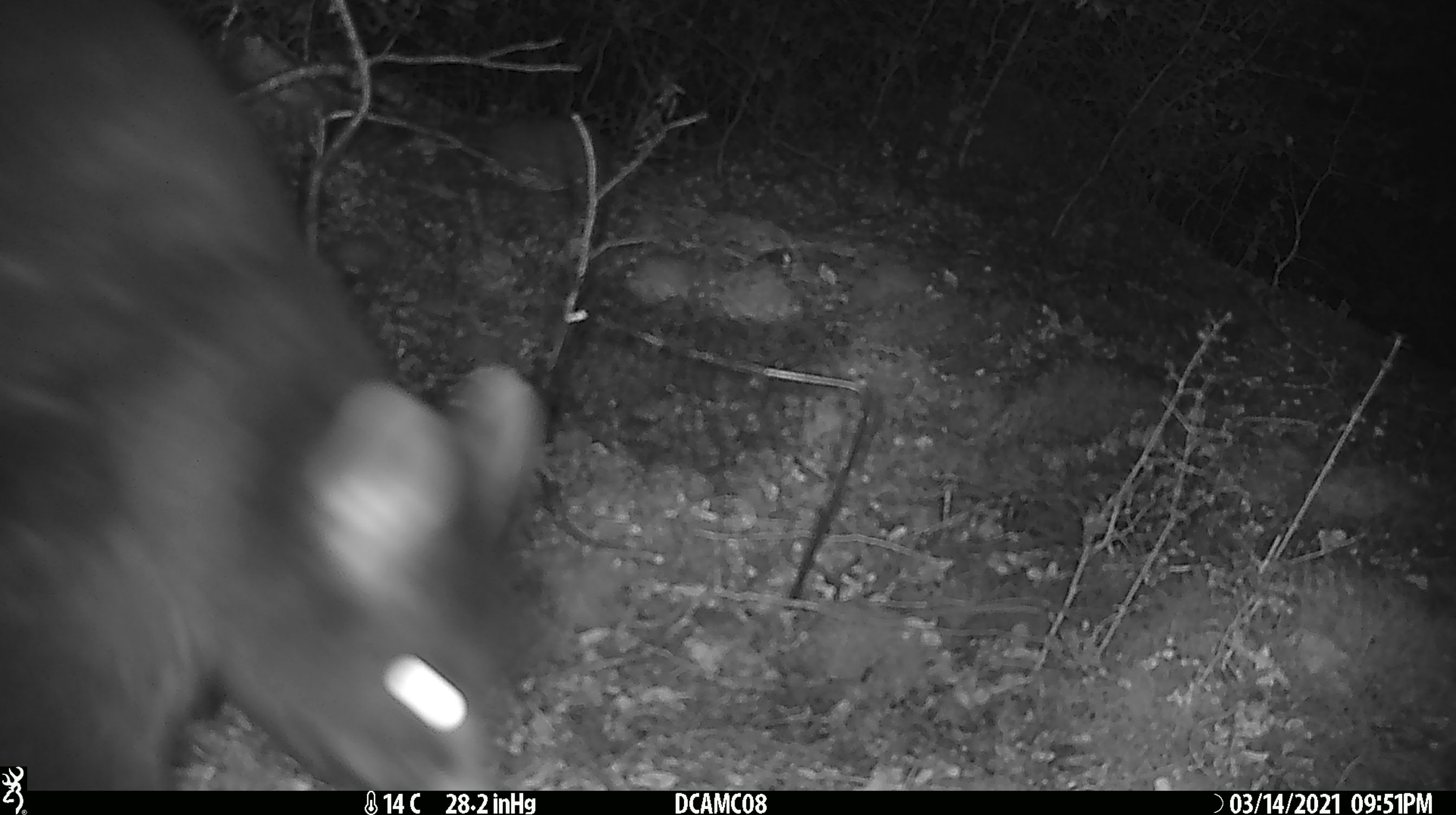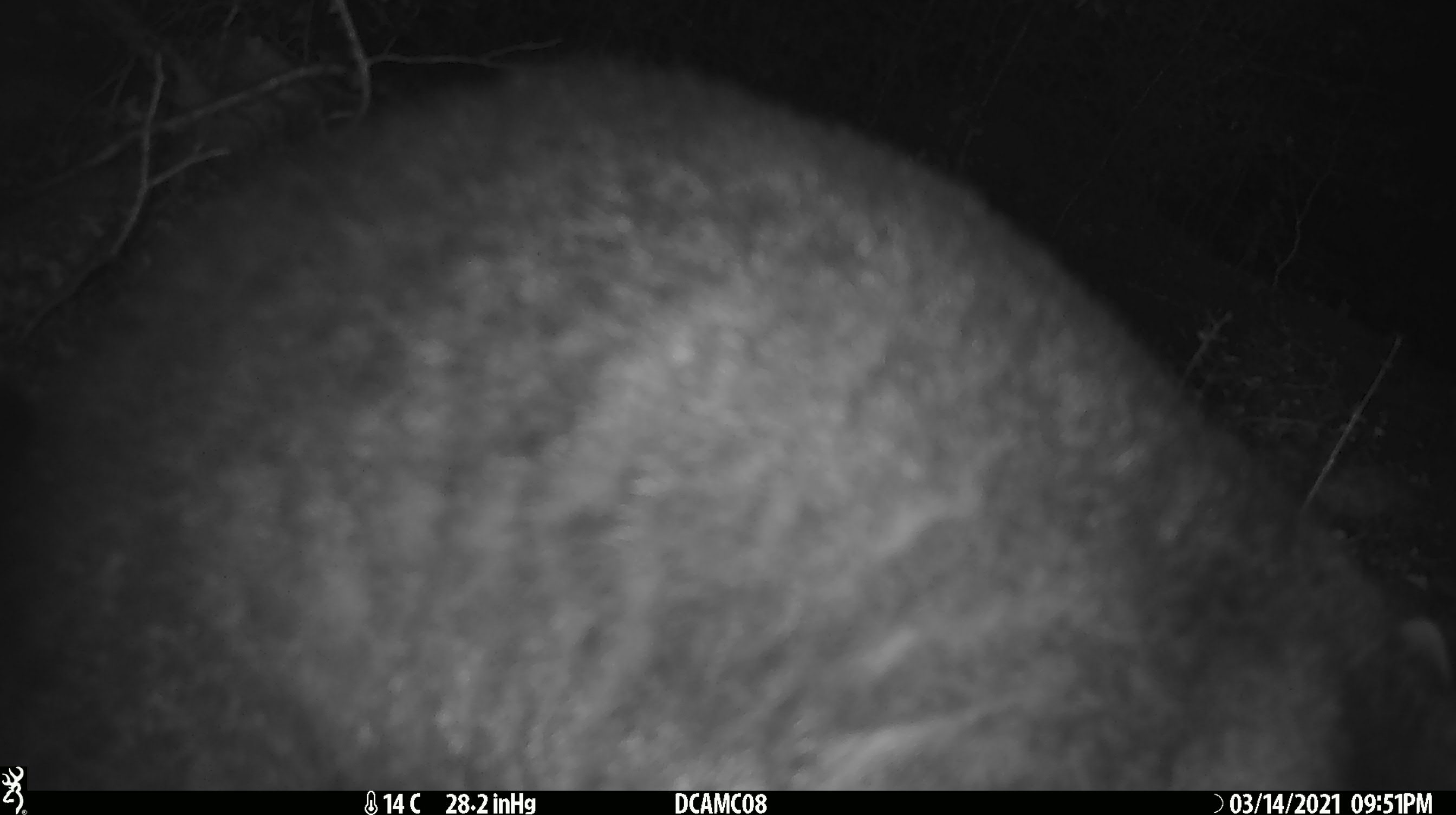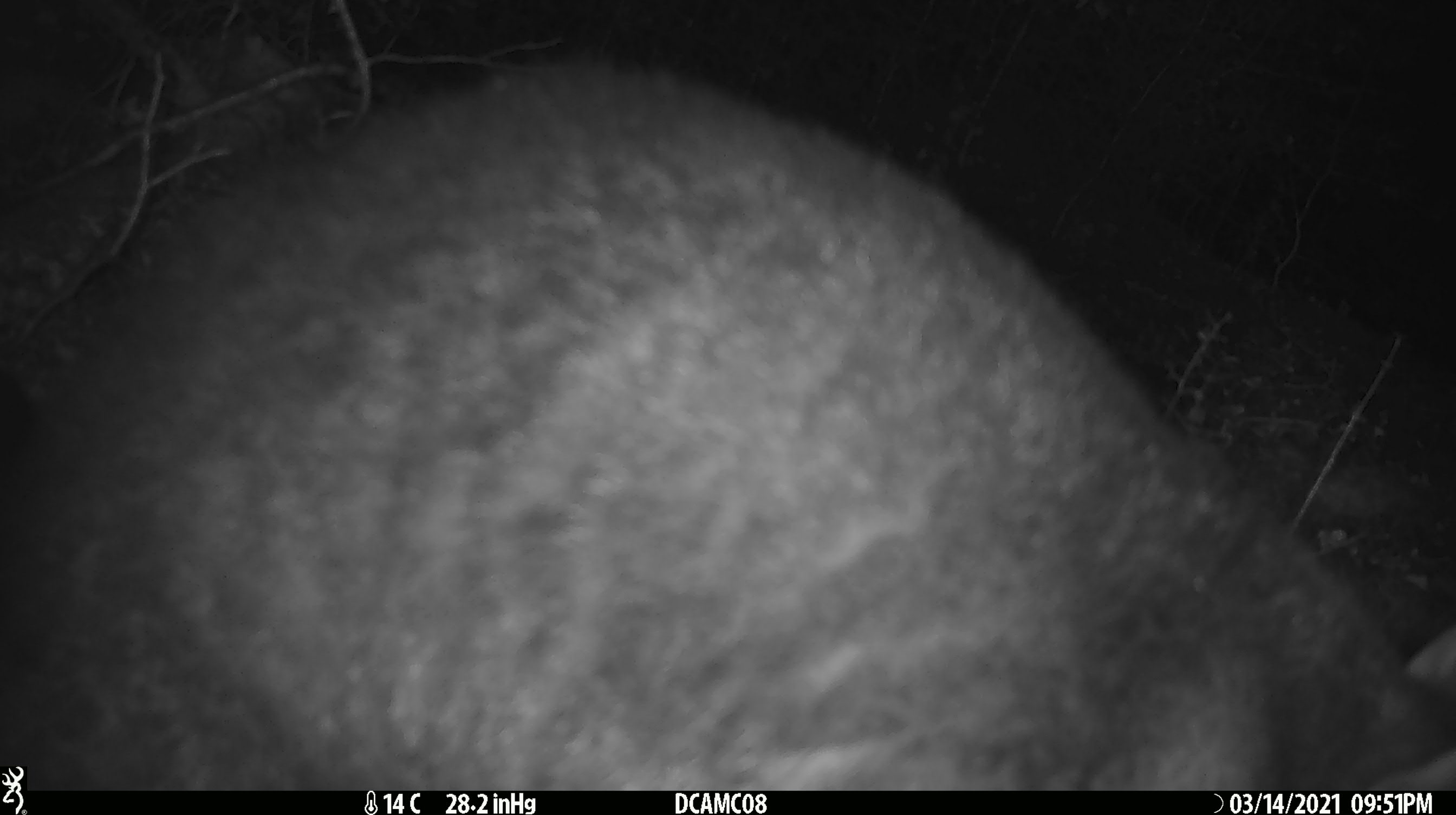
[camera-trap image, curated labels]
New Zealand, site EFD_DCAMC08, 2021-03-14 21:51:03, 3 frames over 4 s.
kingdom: Animalia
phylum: Chordata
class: Mammalia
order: Diprotodontia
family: Phalangeridae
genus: Trichosurus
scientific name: Trichosurus vulpecula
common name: common brushtail possum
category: possum